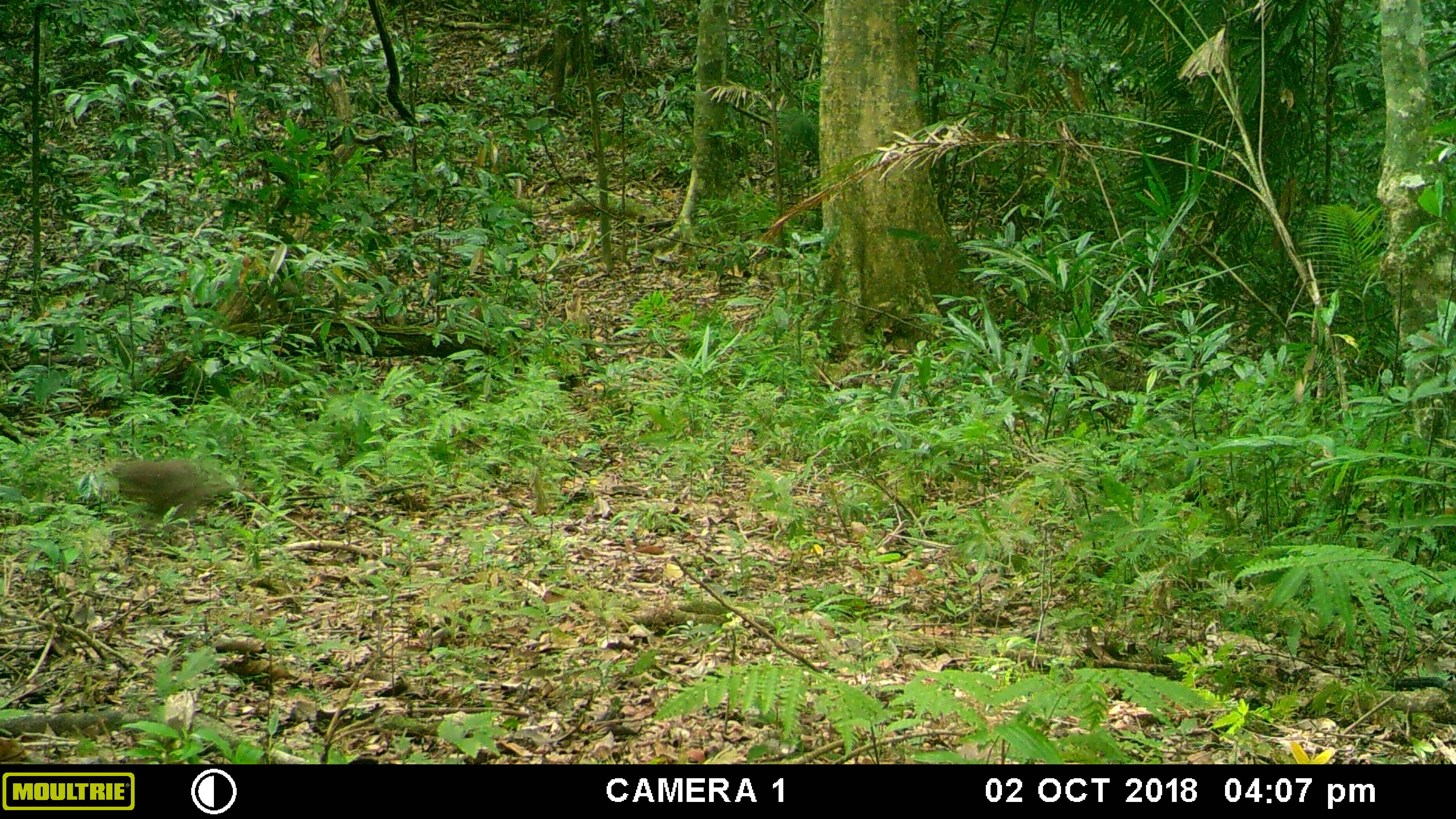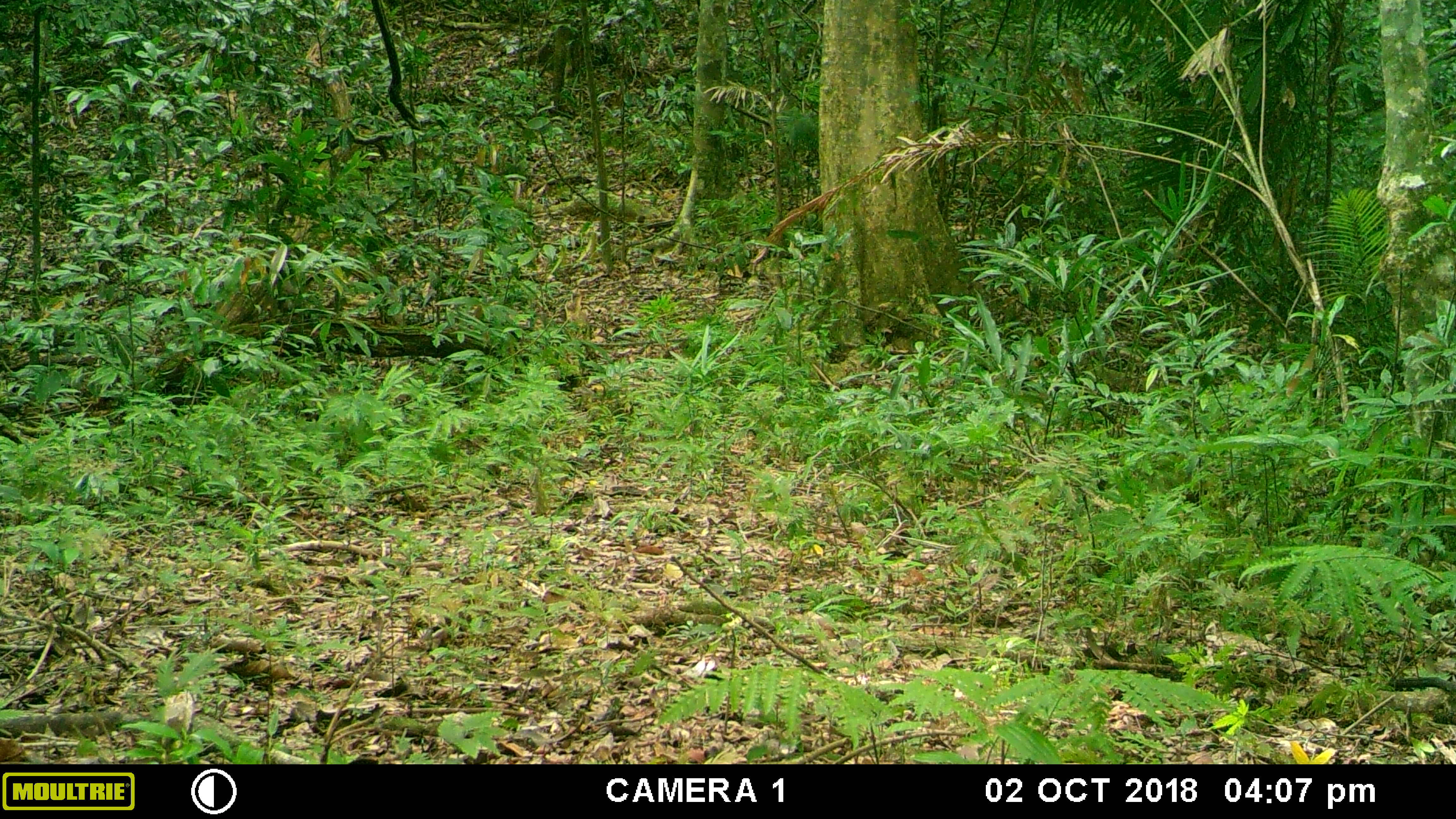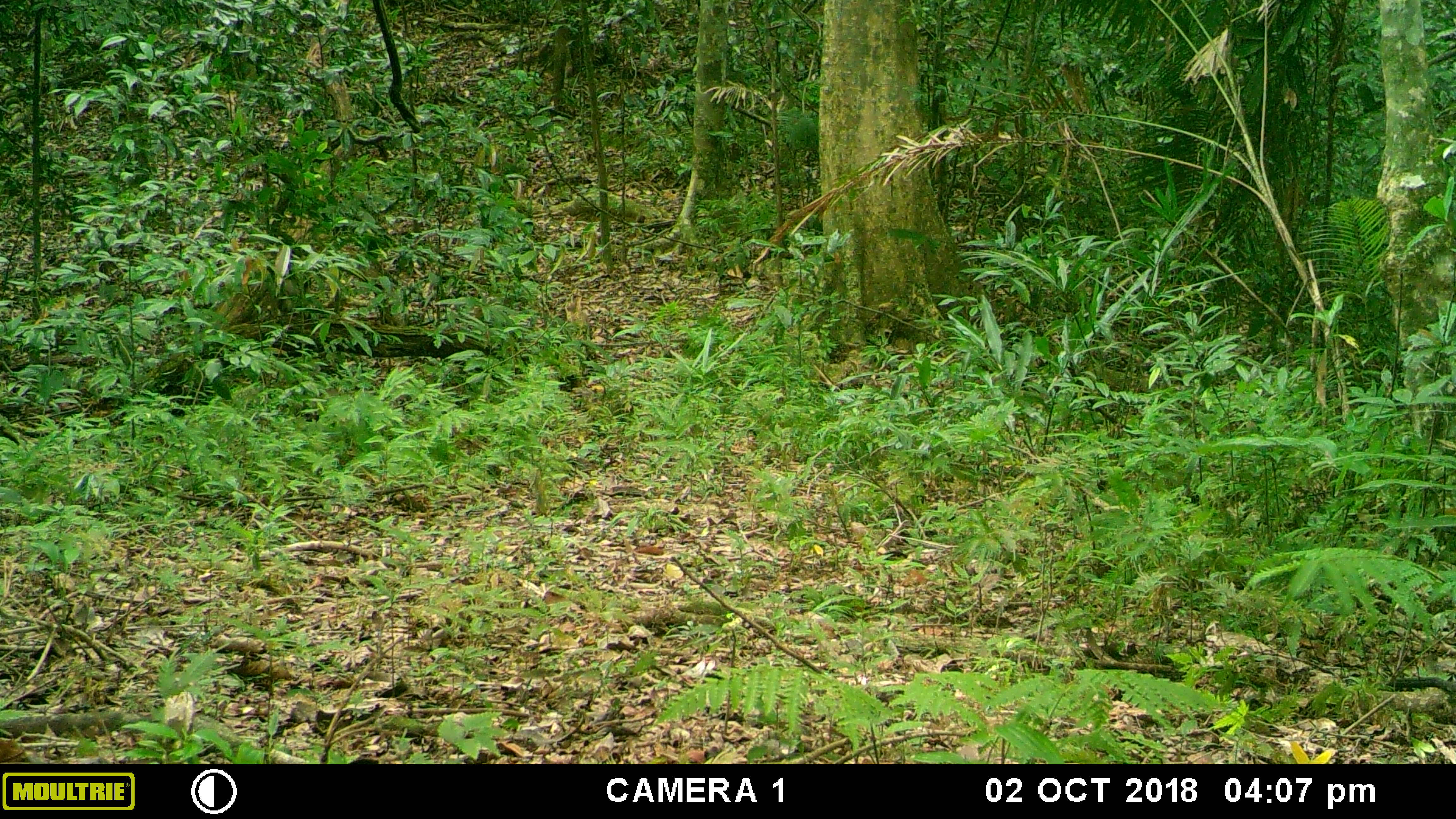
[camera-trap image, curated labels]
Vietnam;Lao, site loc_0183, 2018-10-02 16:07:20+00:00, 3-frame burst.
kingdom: Animalia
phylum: Chordata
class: Mammalia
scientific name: Mammalia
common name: mammal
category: unidentified small mammal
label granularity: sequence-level